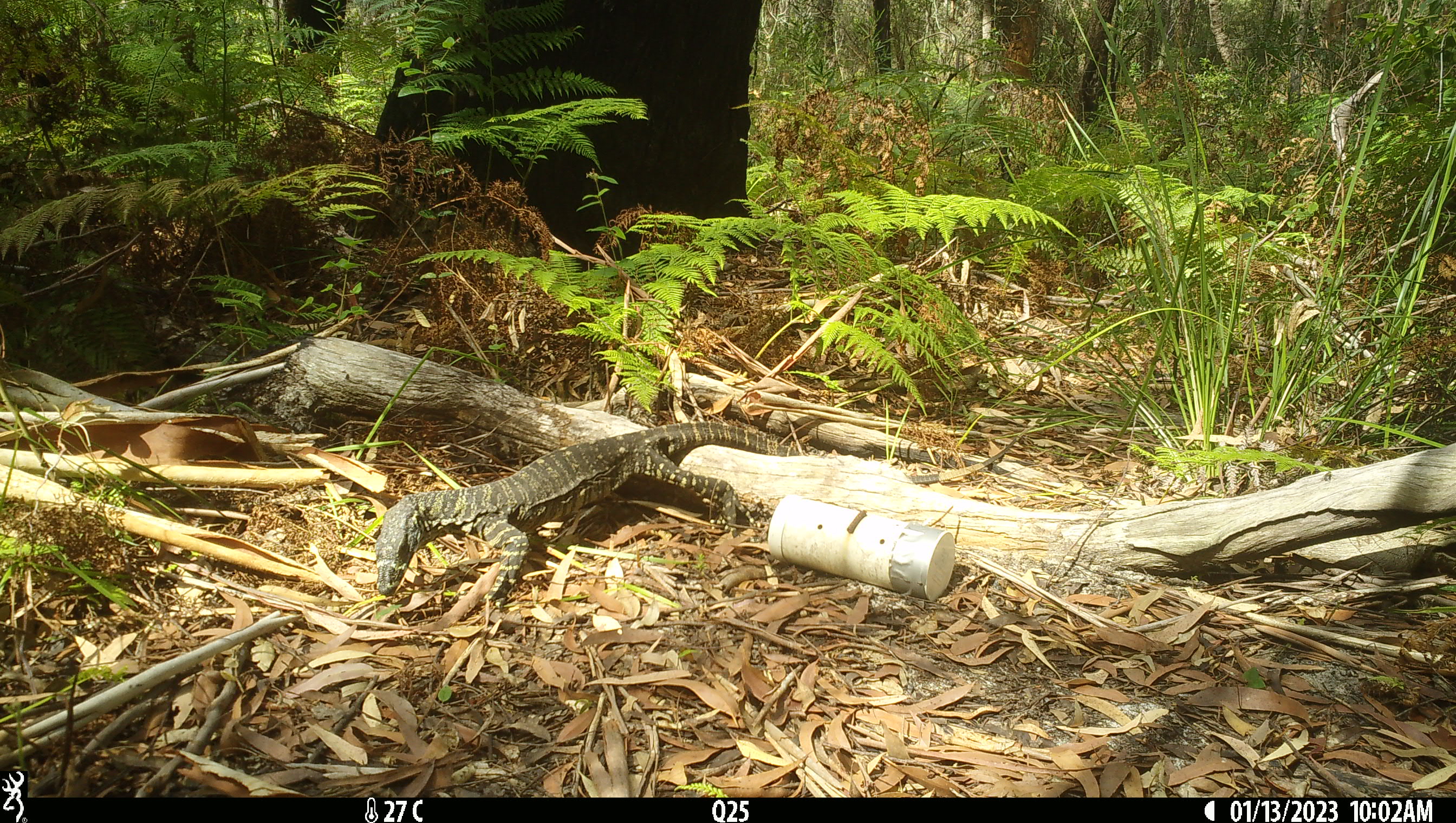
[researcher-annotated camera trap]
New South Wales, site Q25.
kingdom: Animalia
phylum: Chordata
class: Reptilia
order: Squamata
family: Varanidae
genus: Varanus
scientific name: Varanus varius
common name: lace monitor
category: goanna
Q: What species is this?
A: Goanna (lace monitor) (Varanus varius).